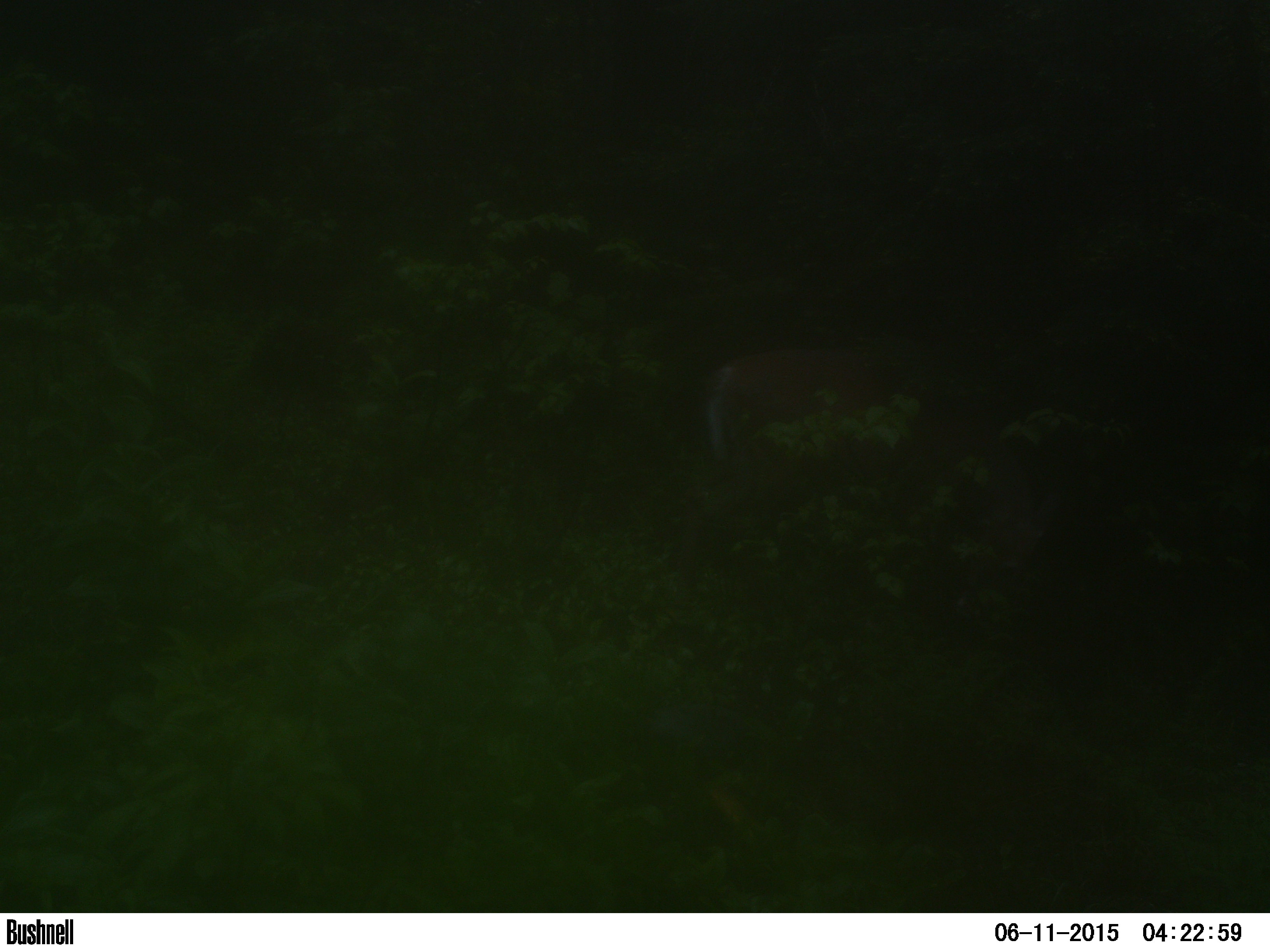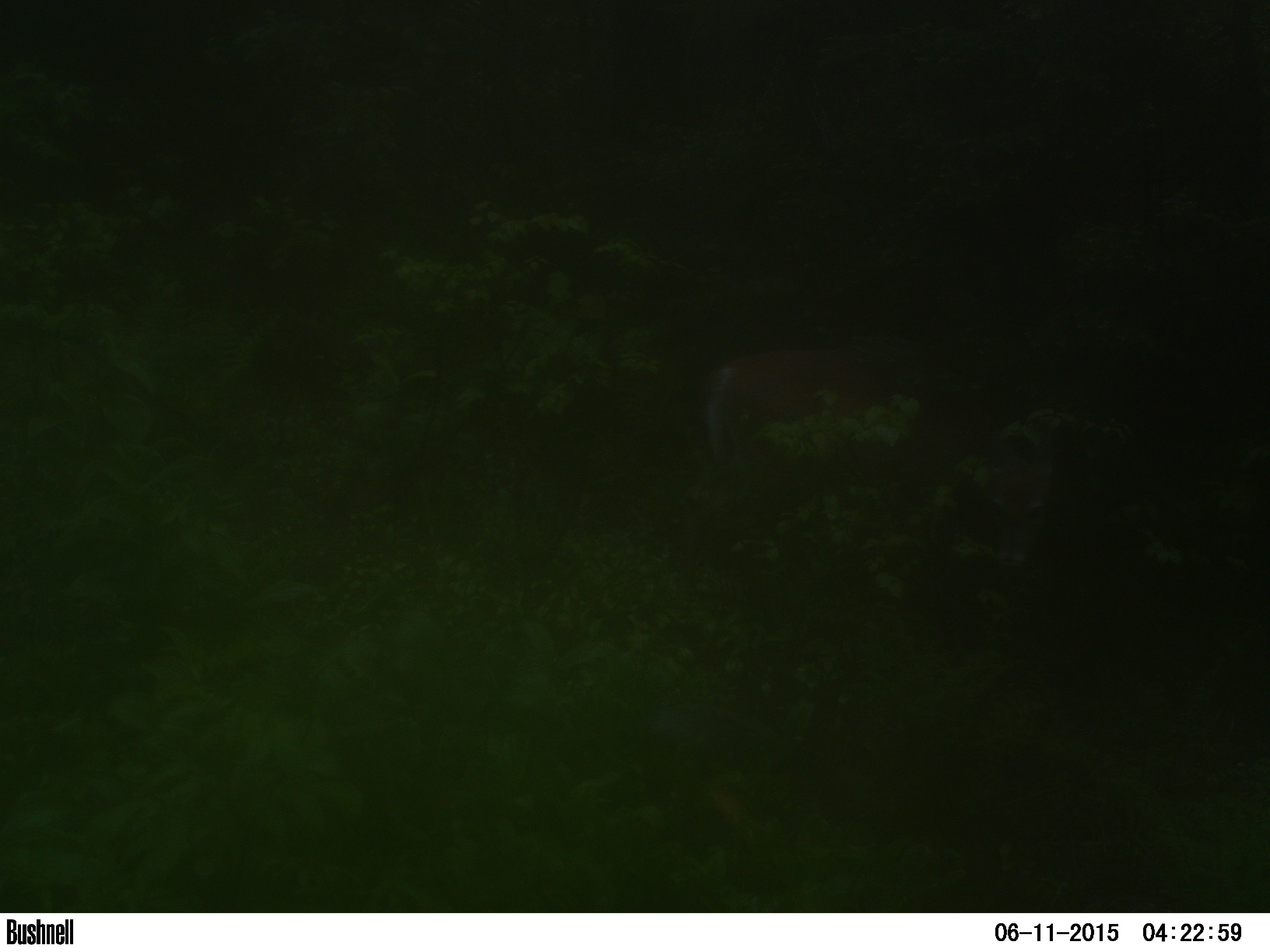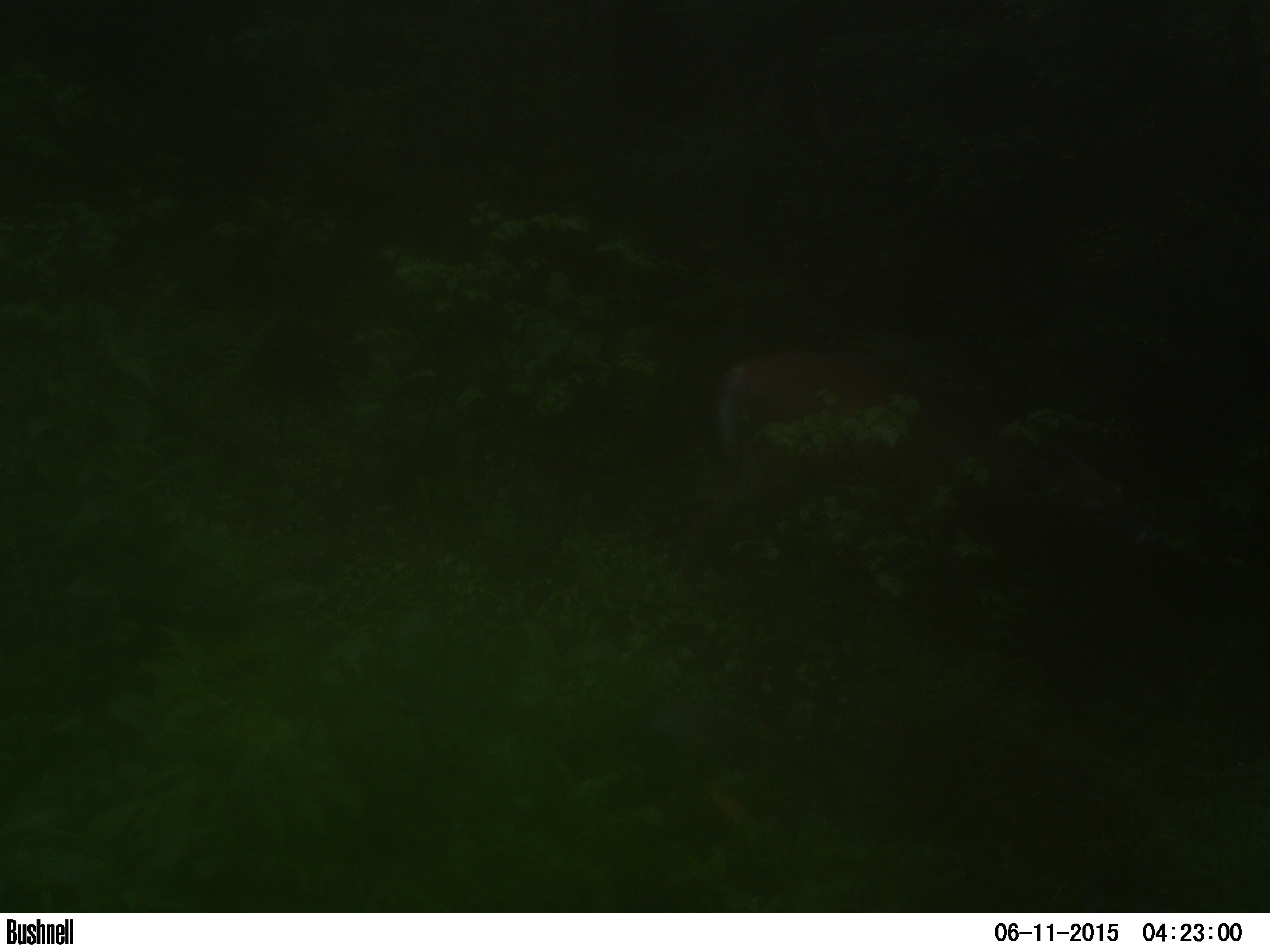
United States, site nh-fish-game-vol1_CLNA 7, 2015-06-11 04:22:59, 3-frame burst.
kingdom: Animalia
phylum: Chordata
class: Mammalia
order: Artiodactyla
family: Cervidae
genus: Odocoileus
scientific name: Odocoileus virginianus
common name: white-tailed deer